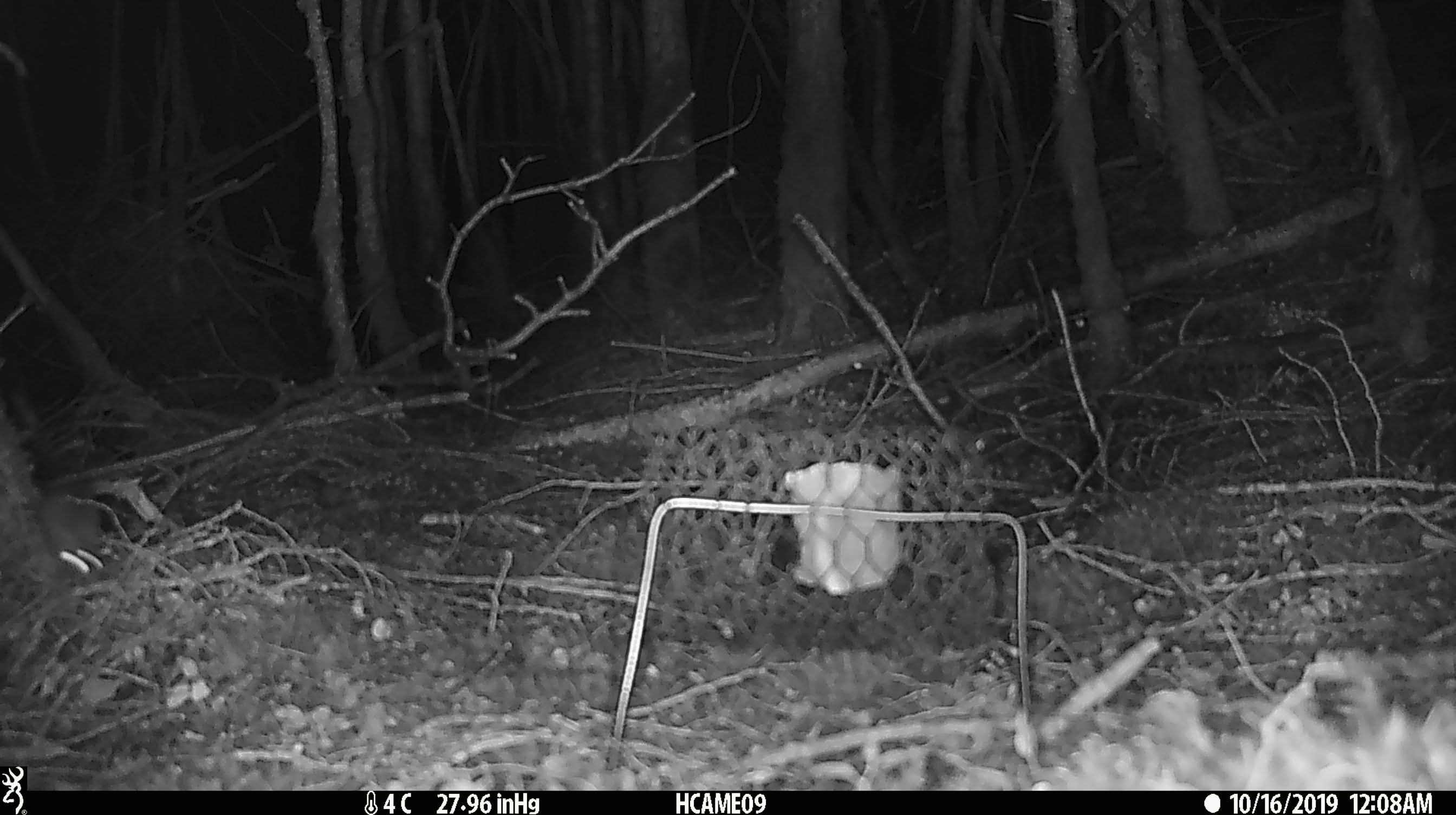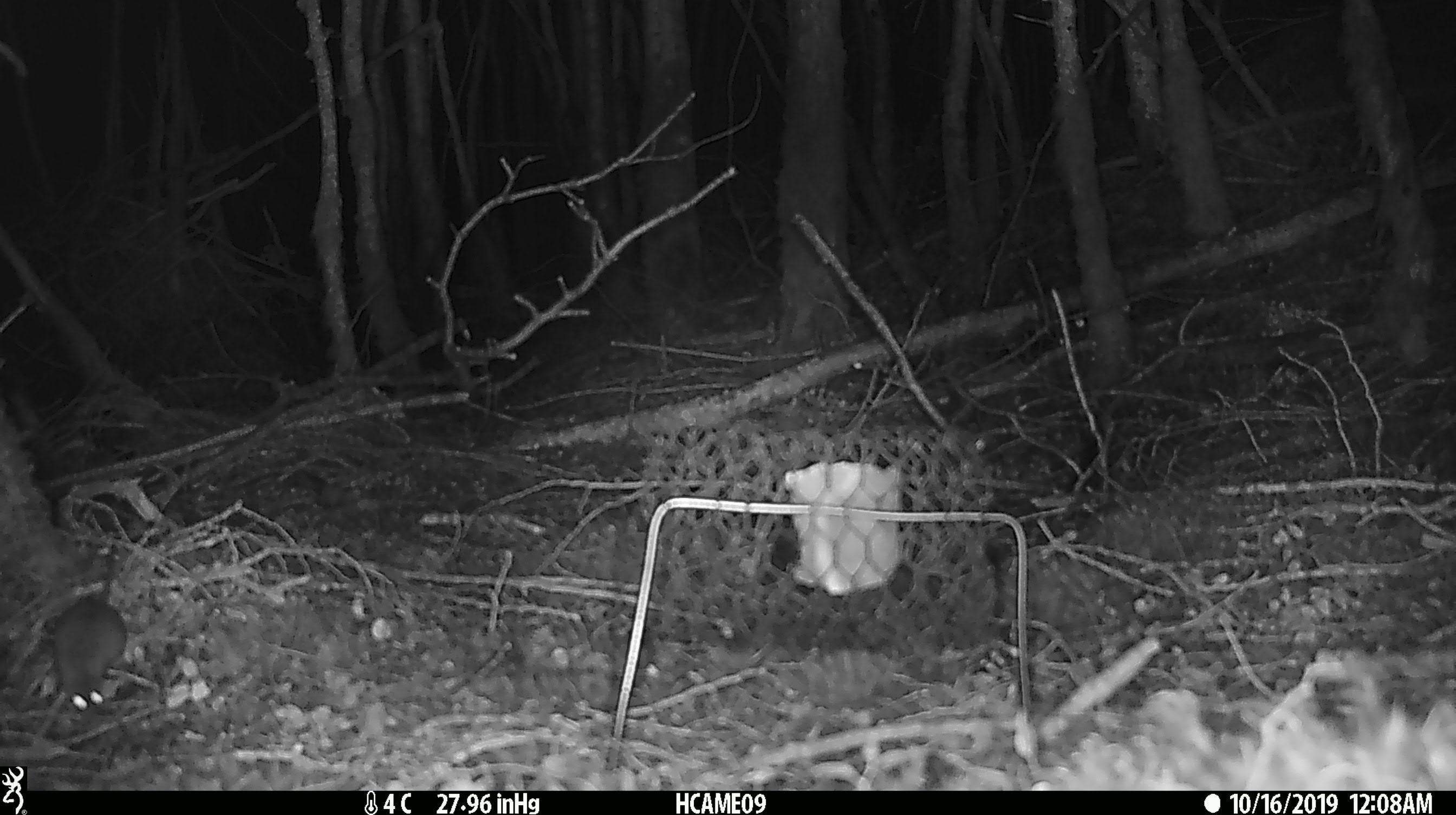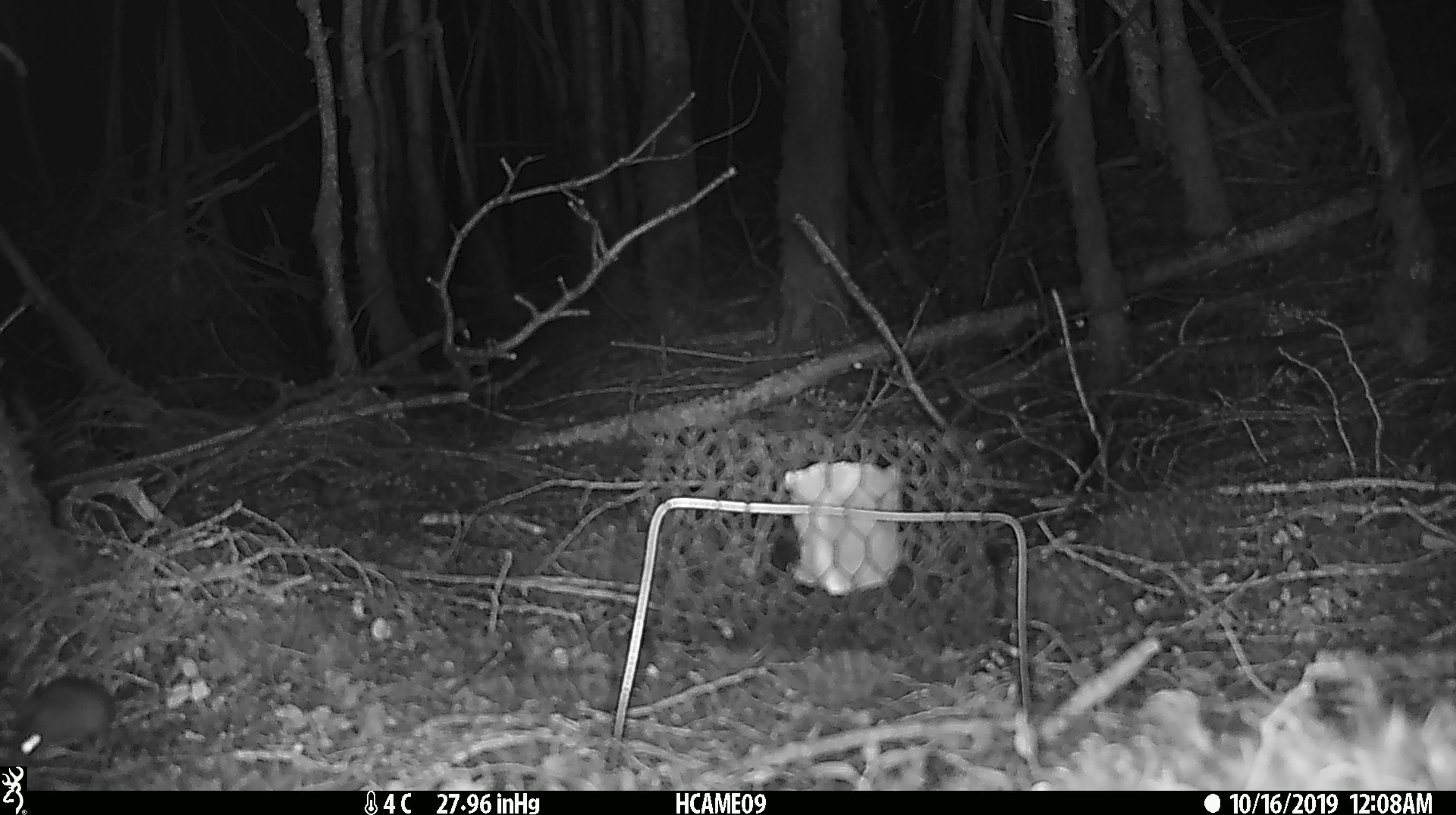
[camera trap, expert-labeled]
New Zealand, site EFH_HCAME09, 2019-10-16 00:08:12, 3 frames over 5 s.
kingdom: Animalia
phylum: Chordata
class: Mammalia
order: Rodentia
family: Muridae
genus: Mus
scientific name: Mus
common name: mouse